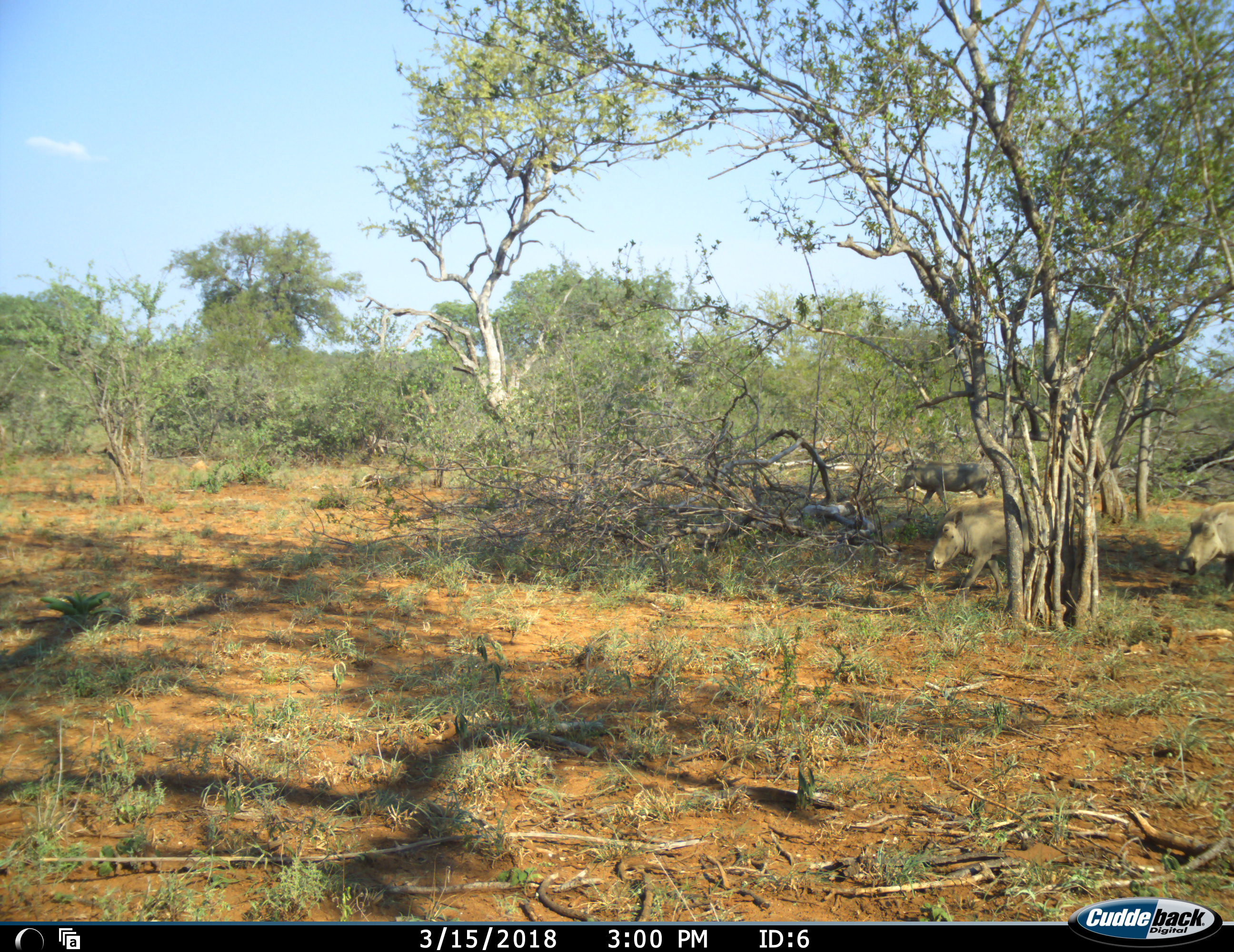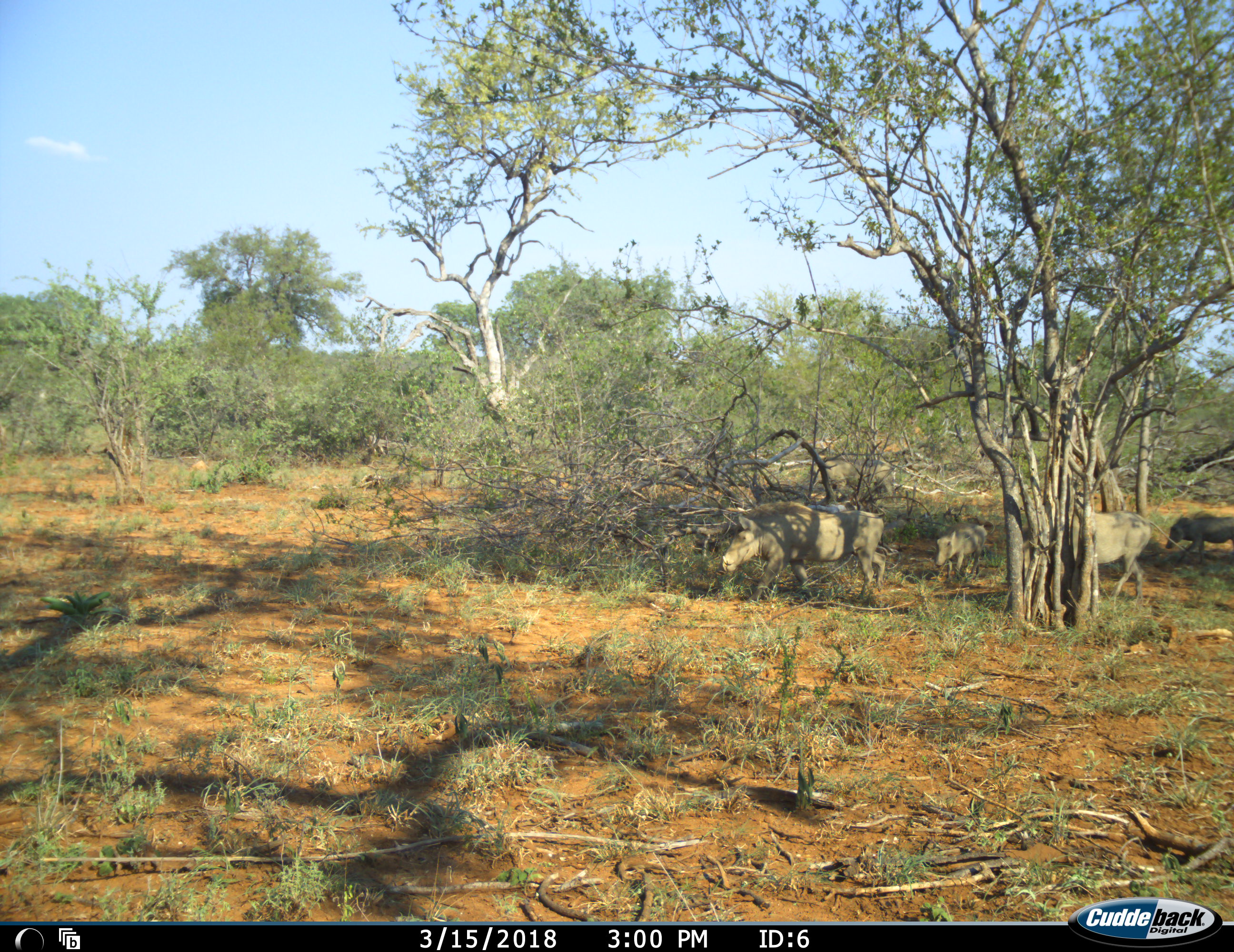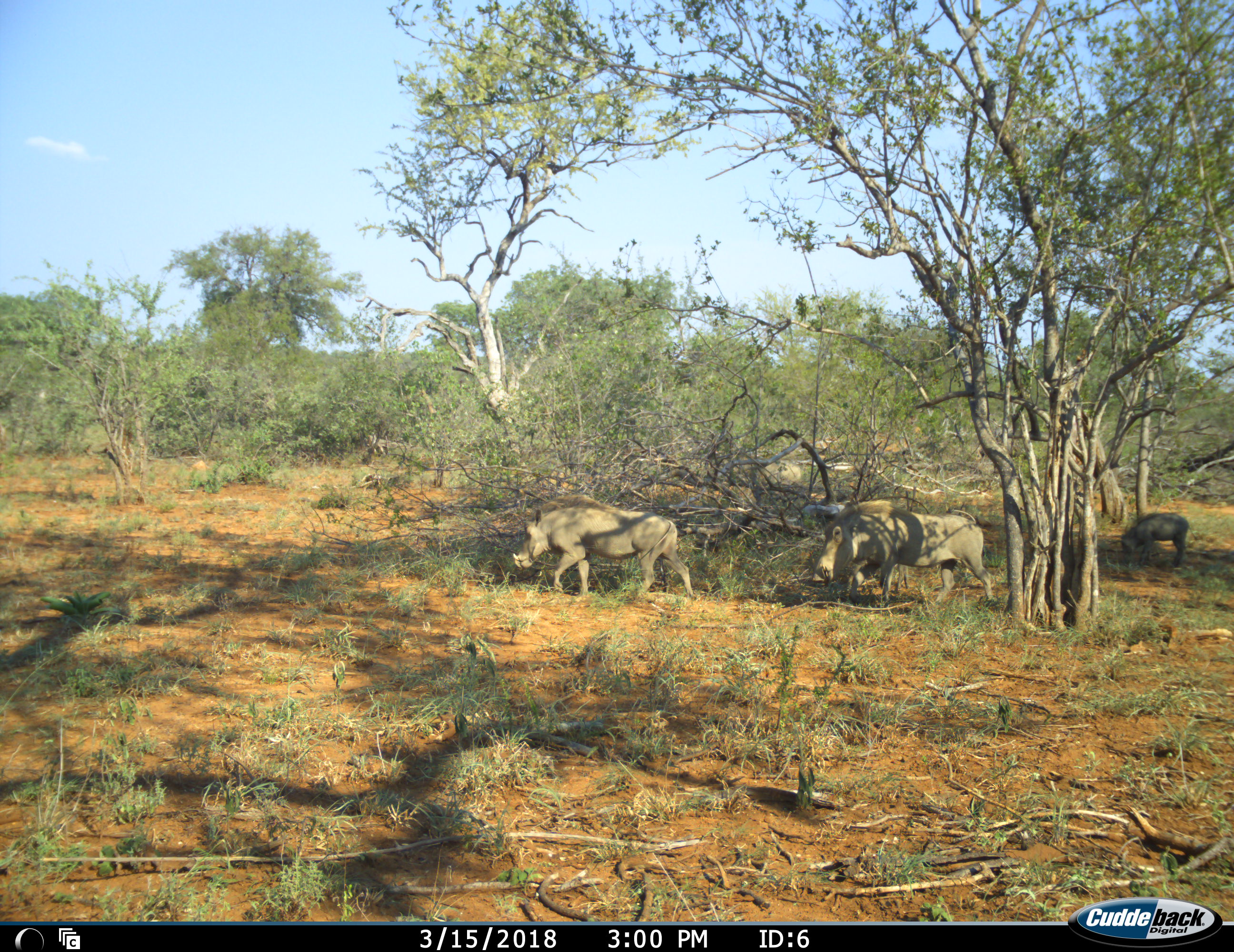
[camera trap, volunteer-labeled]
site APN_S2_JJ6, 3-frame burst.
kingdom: Animalia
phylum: Chordata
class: Mammalia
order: Artiodactyla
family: Suidae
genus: Phacochoerus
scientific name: Phacochoerus africanus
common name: warthog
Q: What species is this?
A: Warthog (Phacochoerus africanus).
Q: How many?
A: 4.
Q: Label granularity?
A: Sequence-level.